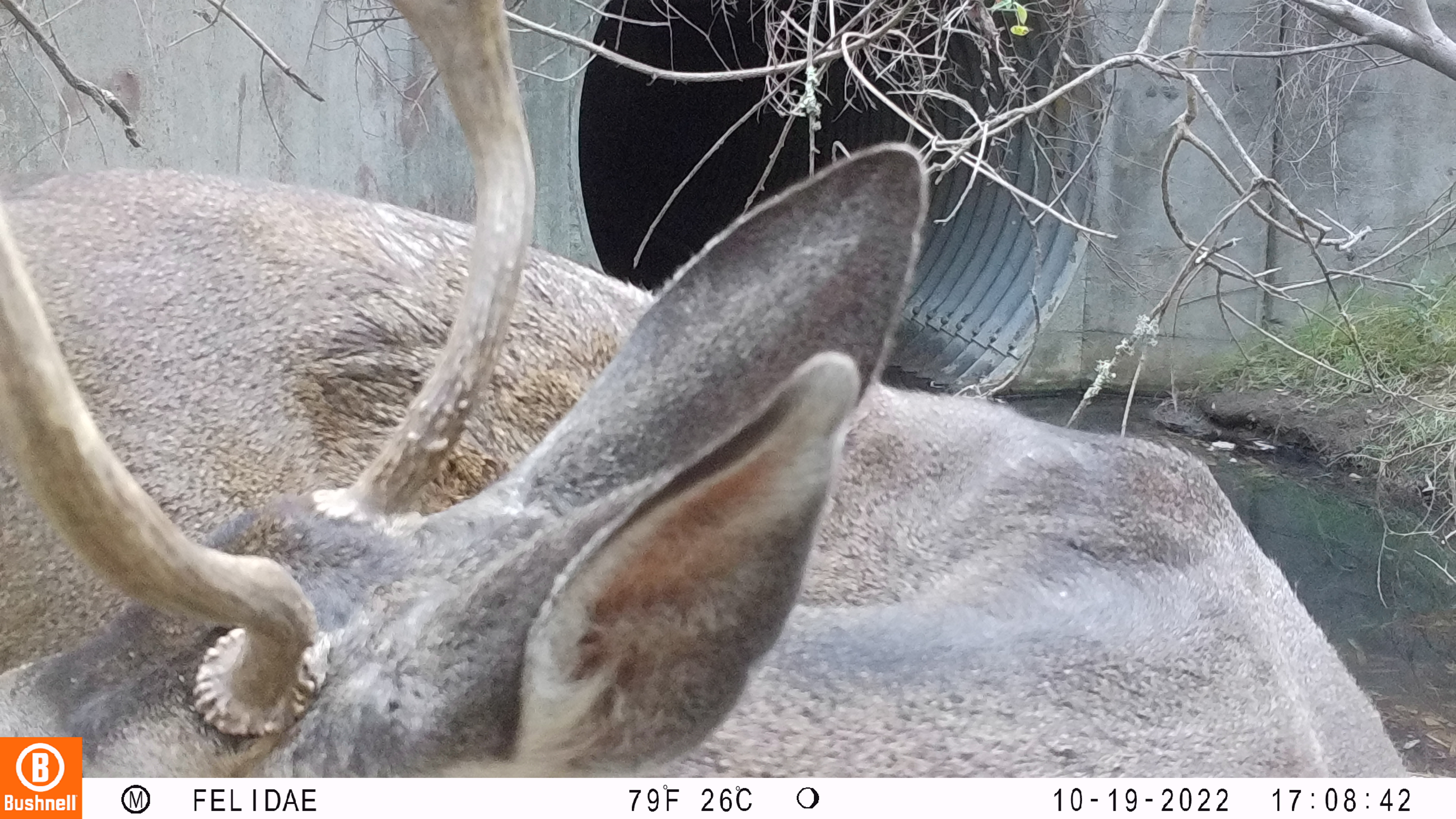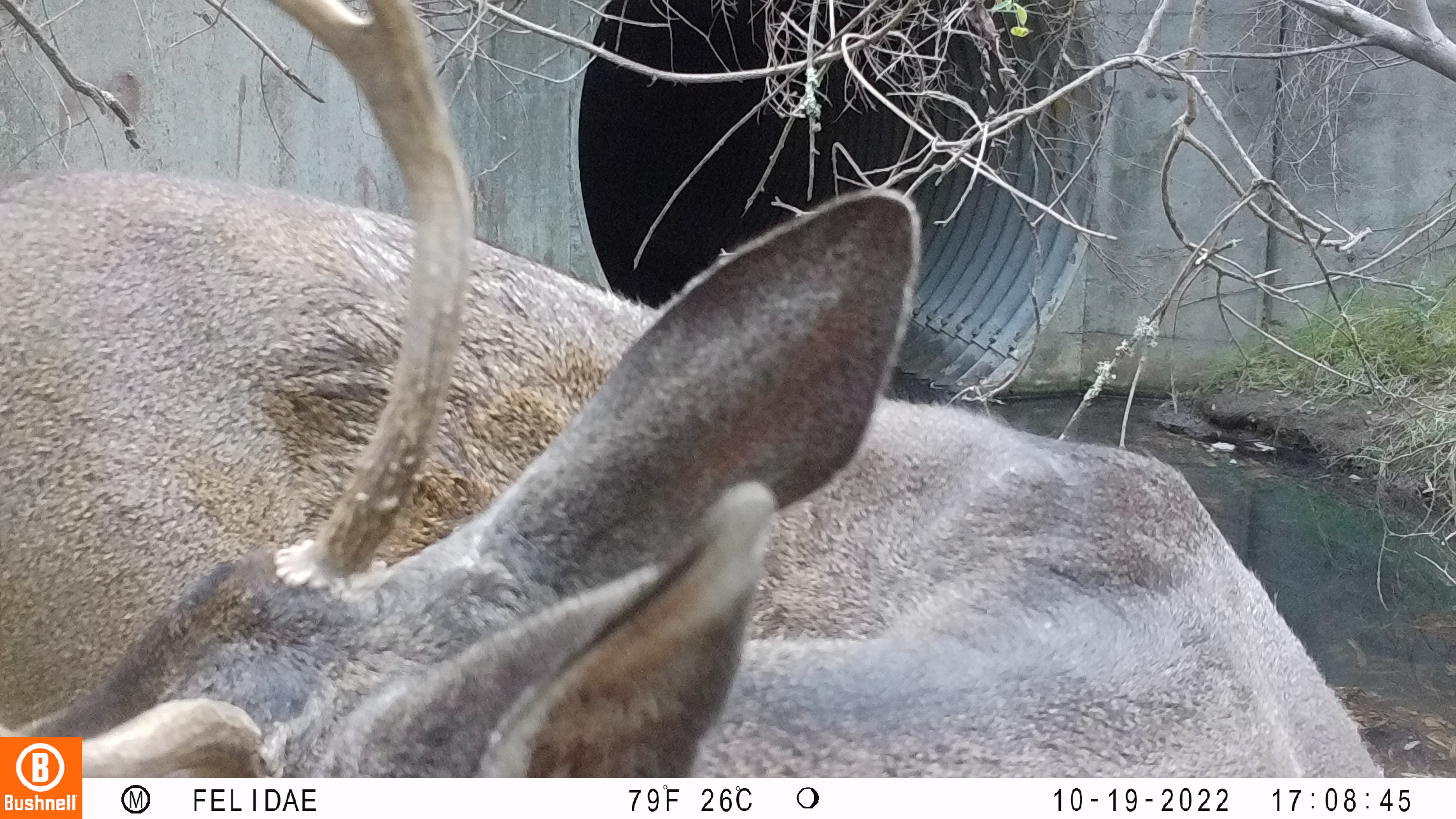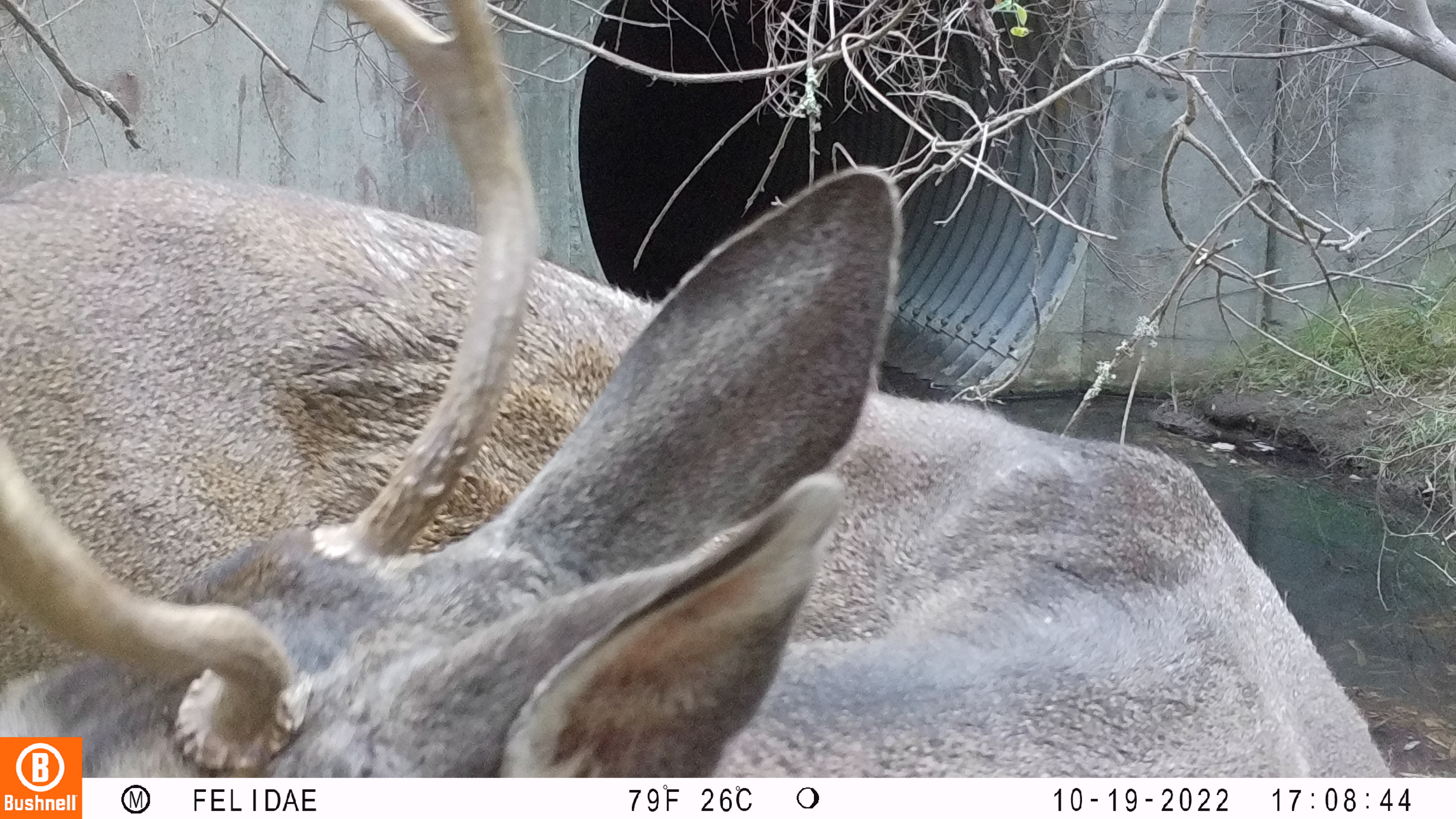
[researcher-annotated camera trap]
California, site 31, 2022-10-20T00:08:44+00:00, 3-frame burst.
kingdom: Animalia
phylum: Chordata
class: Mammalia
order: Artiodactyla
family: Cervidae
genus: Odocoileus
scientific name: Odocoileus hemionus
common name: mule deer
Mule deer (Odocoileus hemionus).